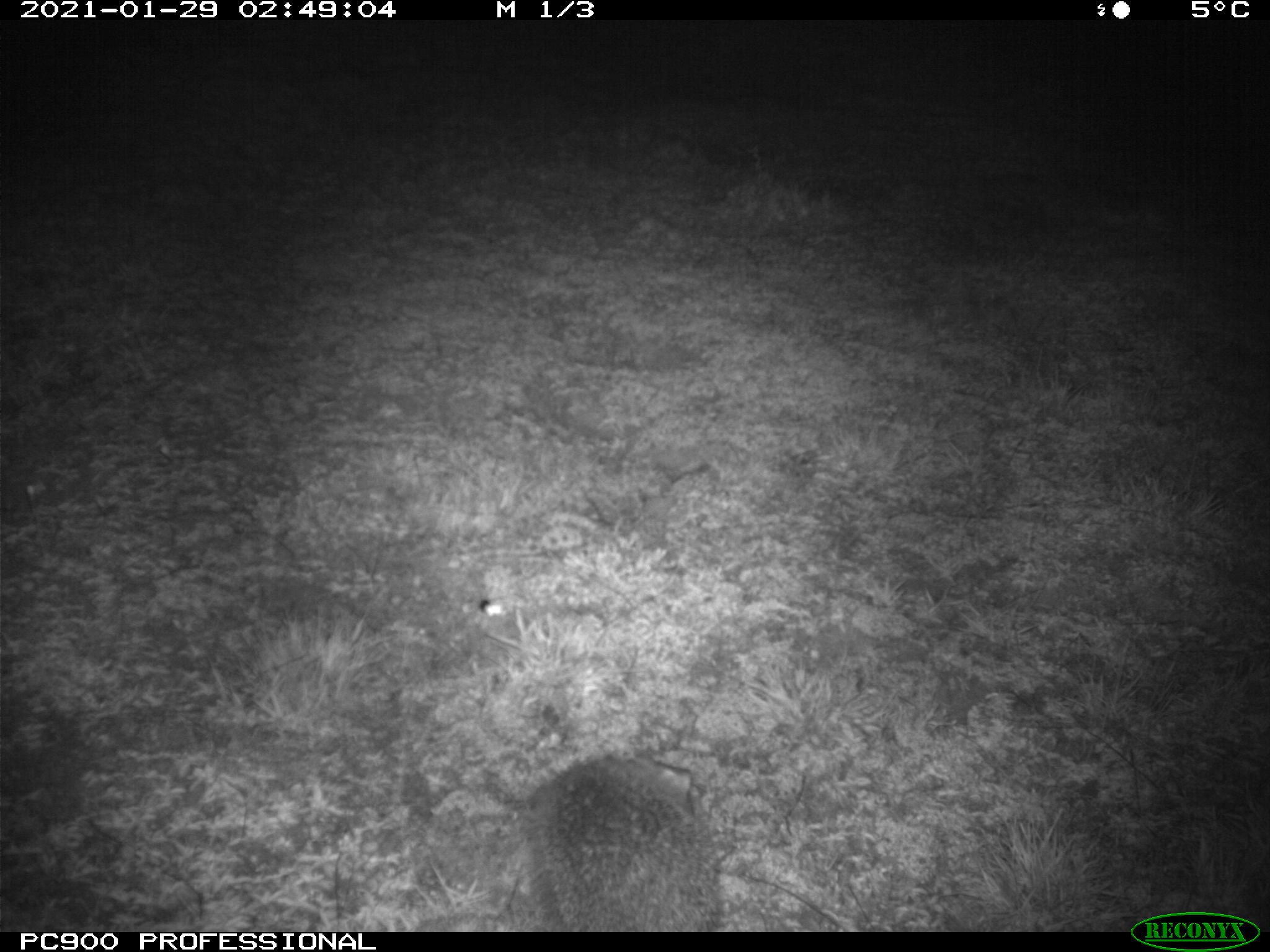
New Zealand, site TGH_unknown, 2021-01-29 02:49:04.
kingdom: Animalia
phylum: Chordata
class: Mammalia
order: Eulipotyphla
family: Erinaceidae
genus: Erinaceus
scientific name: Erinaceus europaeus europaeus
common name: european hedgehog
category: hedgehog